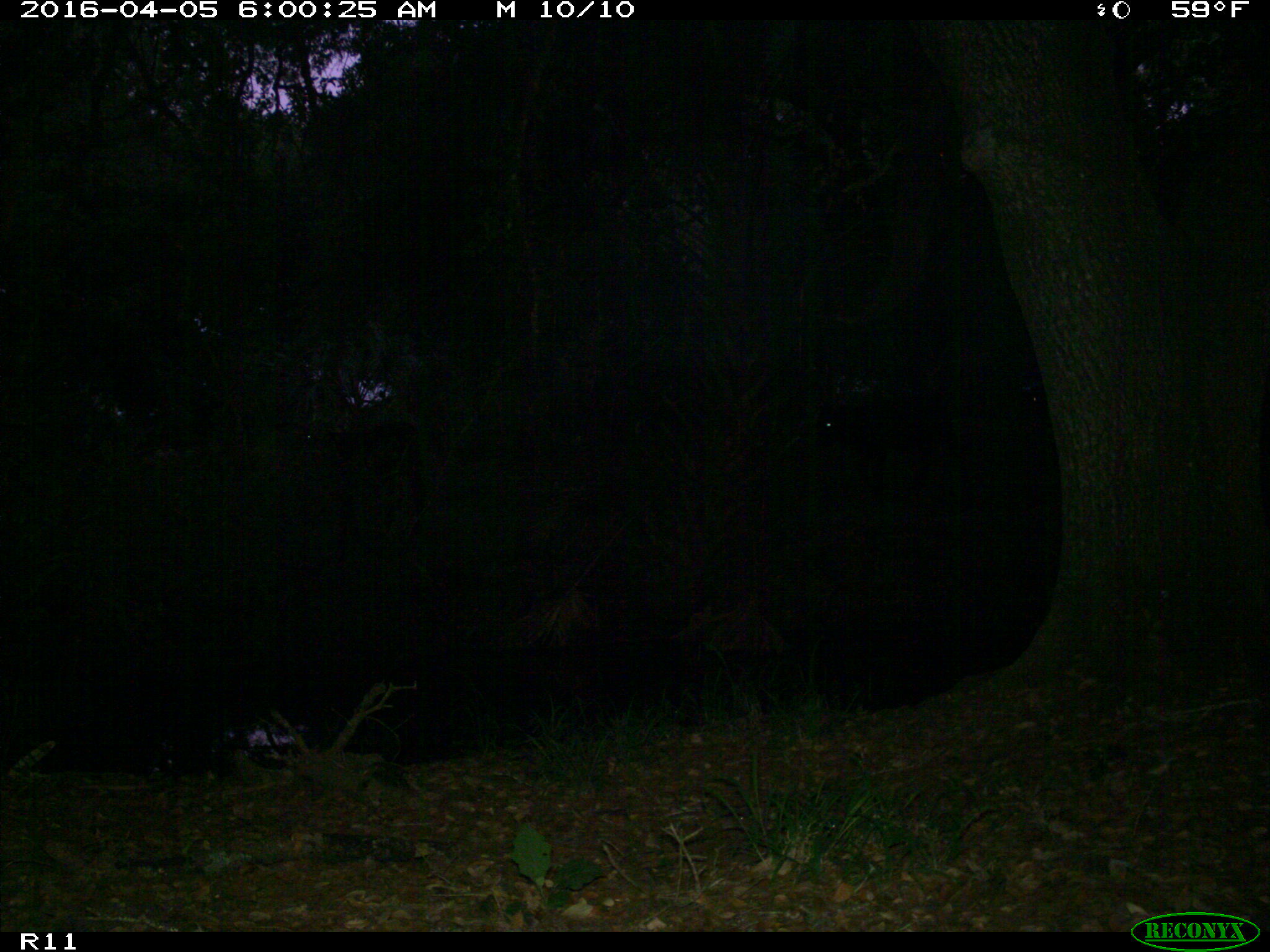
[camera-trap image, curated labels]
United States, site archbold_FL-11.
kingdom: Animalia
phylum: Chordata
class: Mammalia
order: Artiodactyla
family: Bovidae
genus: Bos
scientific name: Bos taurus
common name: domestic cow